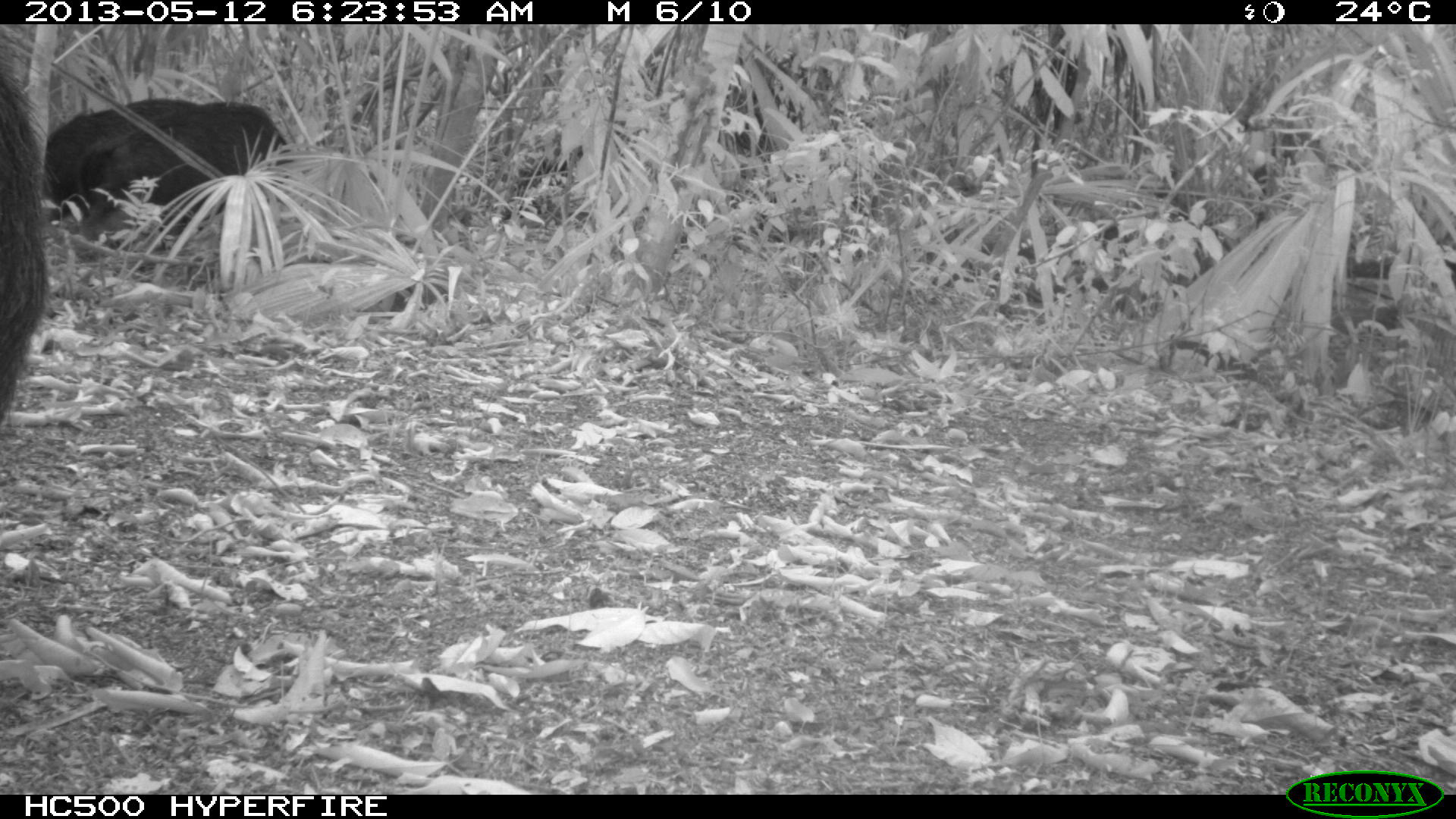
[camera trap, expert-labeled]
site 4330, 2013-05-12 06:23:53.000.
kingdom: Animalia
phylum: Chordata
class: Mammalia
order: Artiodactyla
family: Tayassuidae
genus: Tayassu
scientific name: Tayassu pecari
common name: white-lipped peccary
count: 5